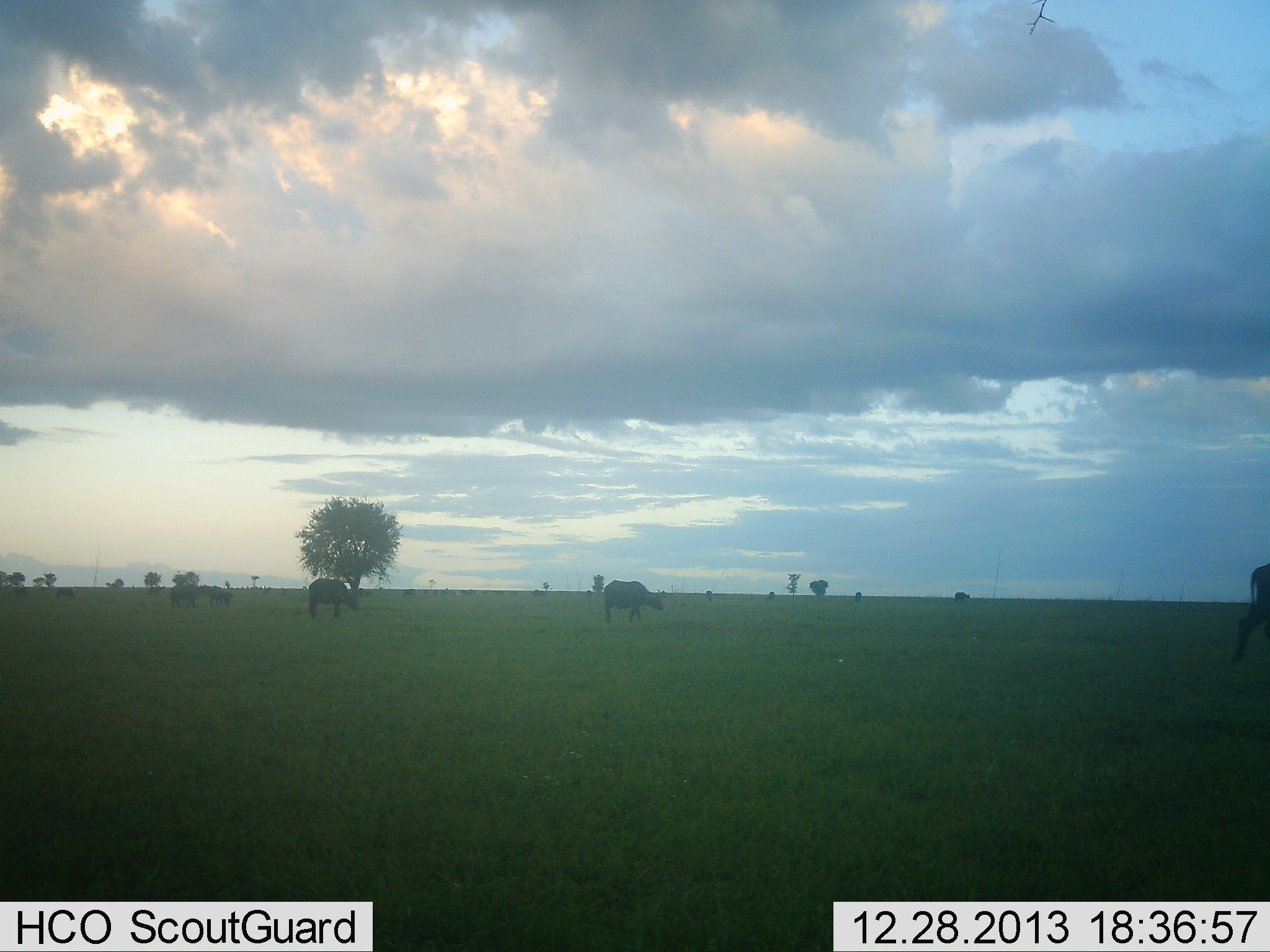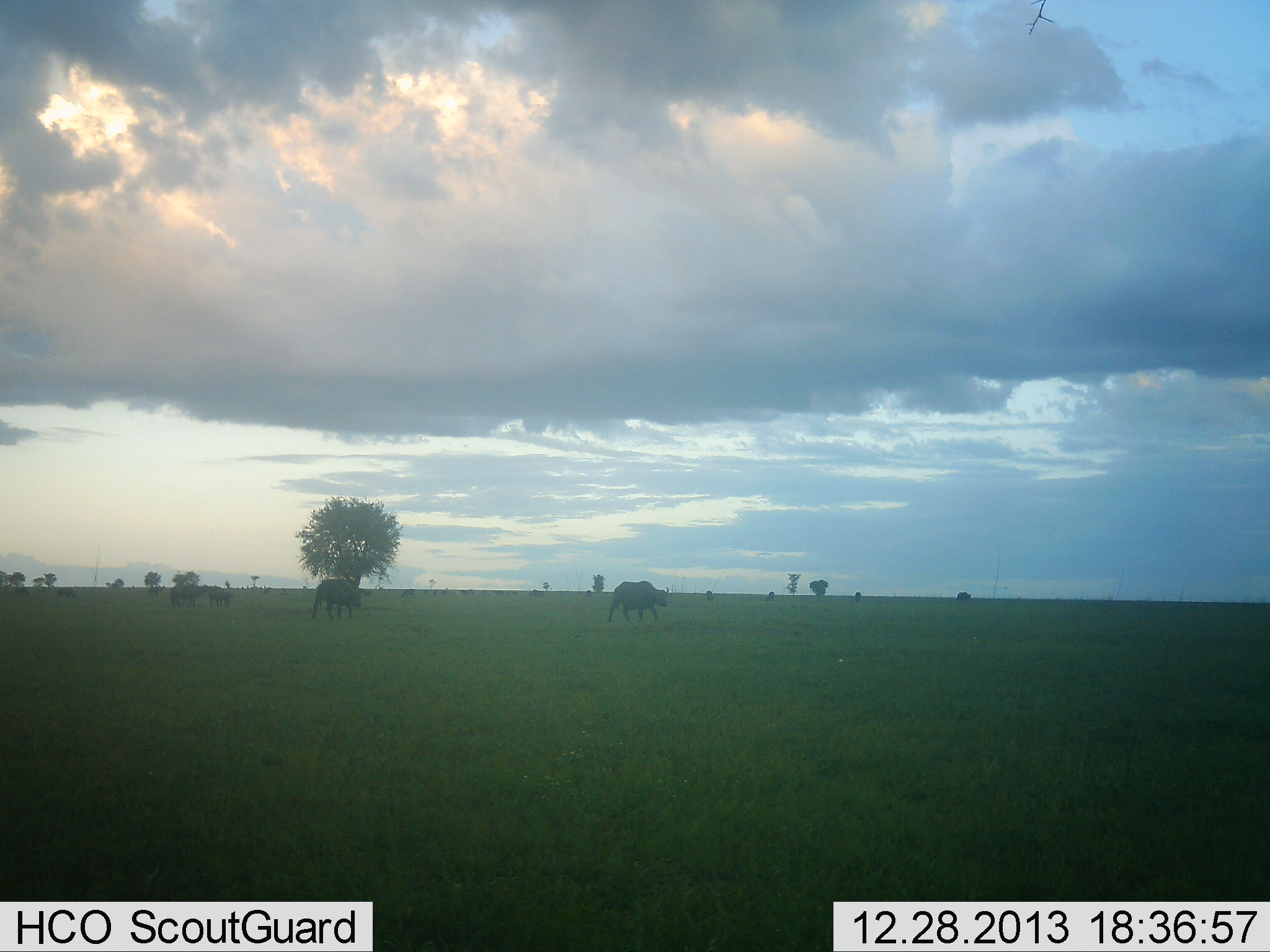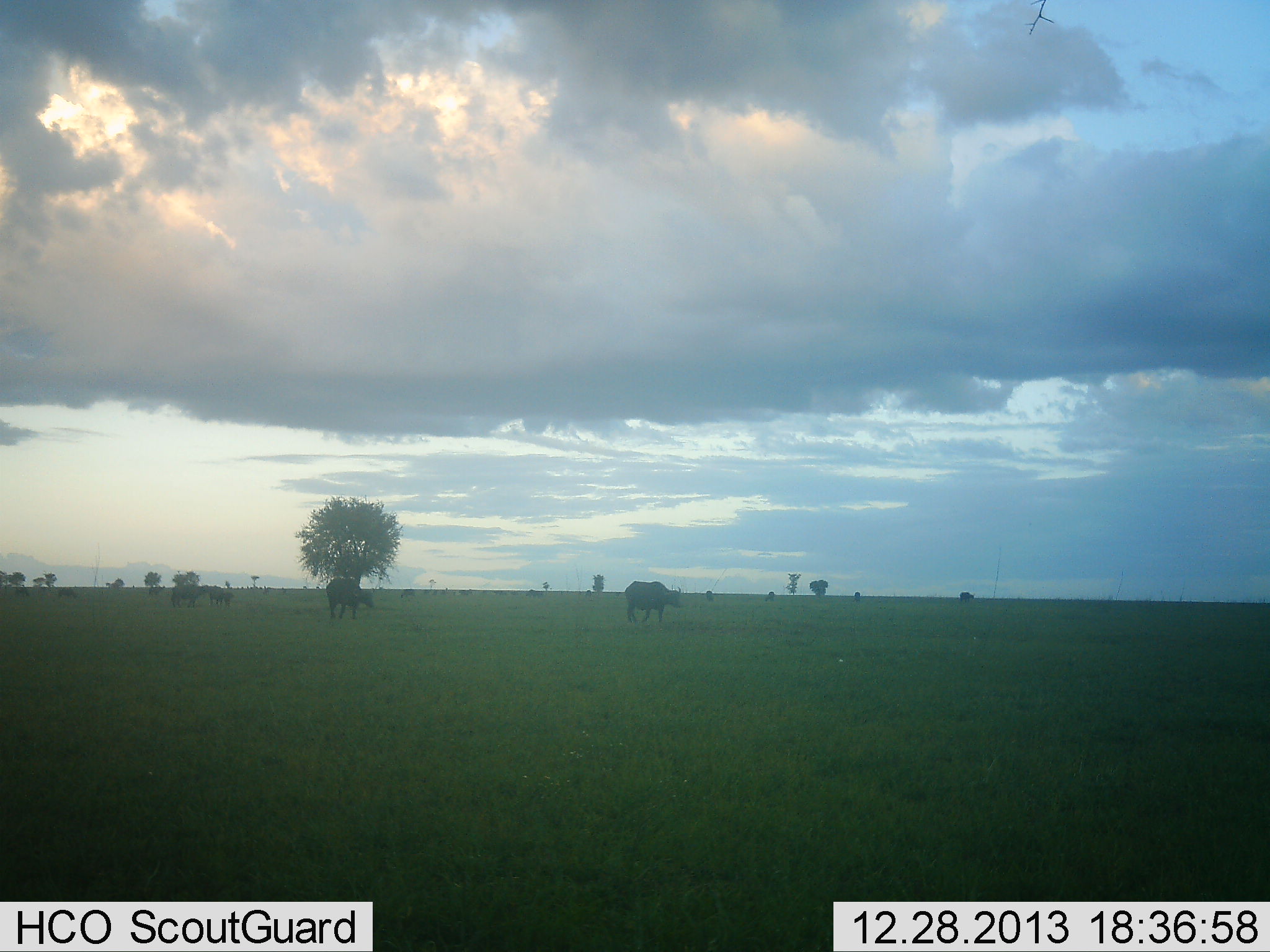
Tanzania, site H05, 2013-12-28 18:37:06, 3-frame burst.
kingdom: Animalia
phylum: Chordata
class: Mammalia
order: Artiodactyla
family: Bovidae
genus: Syncerus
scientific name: Syncerus caffer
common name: cape buffalo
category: buffalo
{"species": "buffalo (cape buffalo) (Syncerus caffer)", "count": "5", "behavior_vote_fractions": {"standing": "60%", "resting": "0%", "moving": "80%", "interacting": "0%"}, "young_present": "0%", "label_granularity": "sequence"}